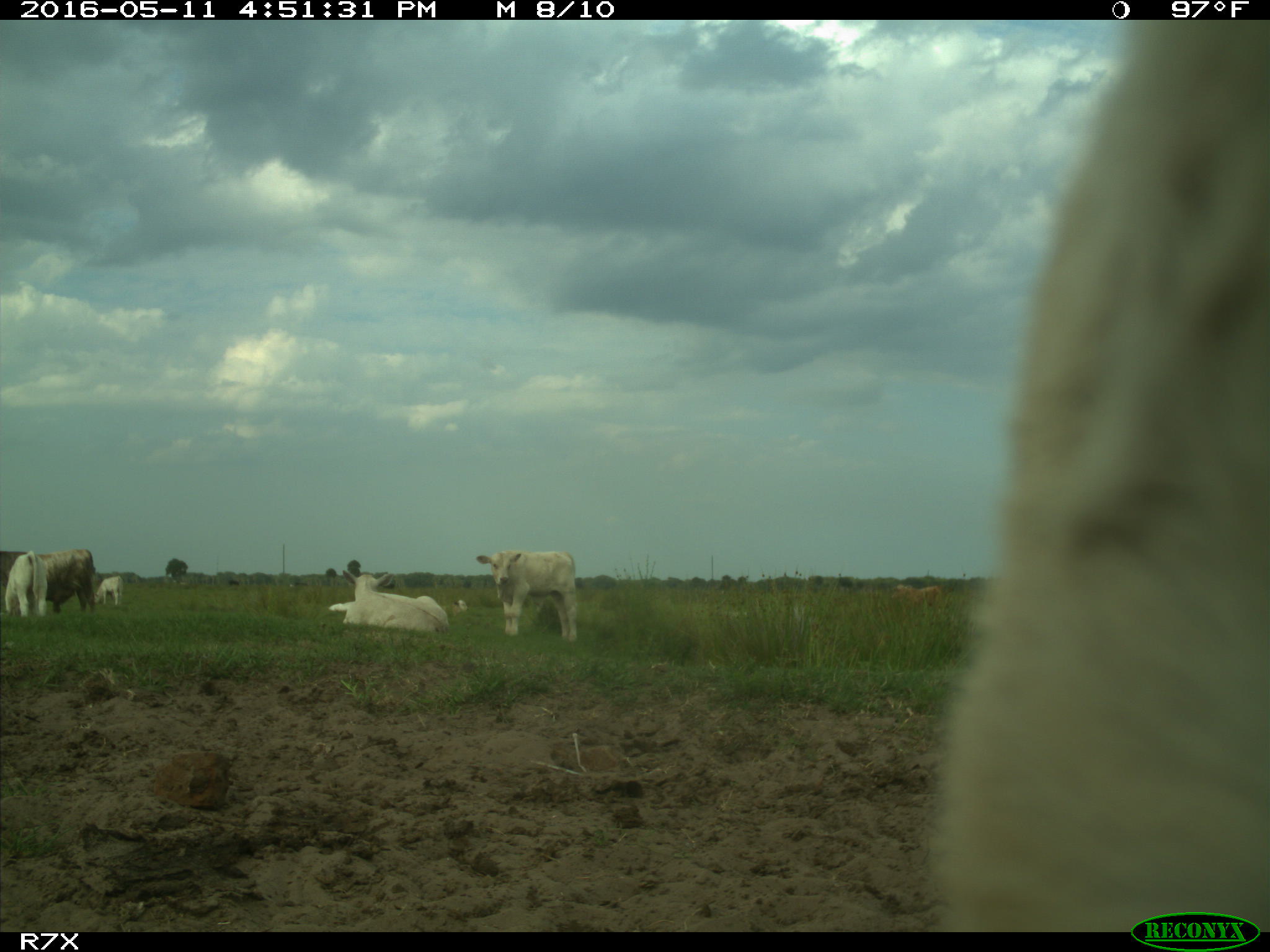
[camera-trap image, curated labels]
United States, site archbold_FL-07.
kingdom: Animalia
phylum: Chordata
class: Mammalia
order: Artiodactyla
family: Bovidae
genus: Bos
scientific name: Bos taurus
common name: domestic cow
Bos taurus (domestic cow).